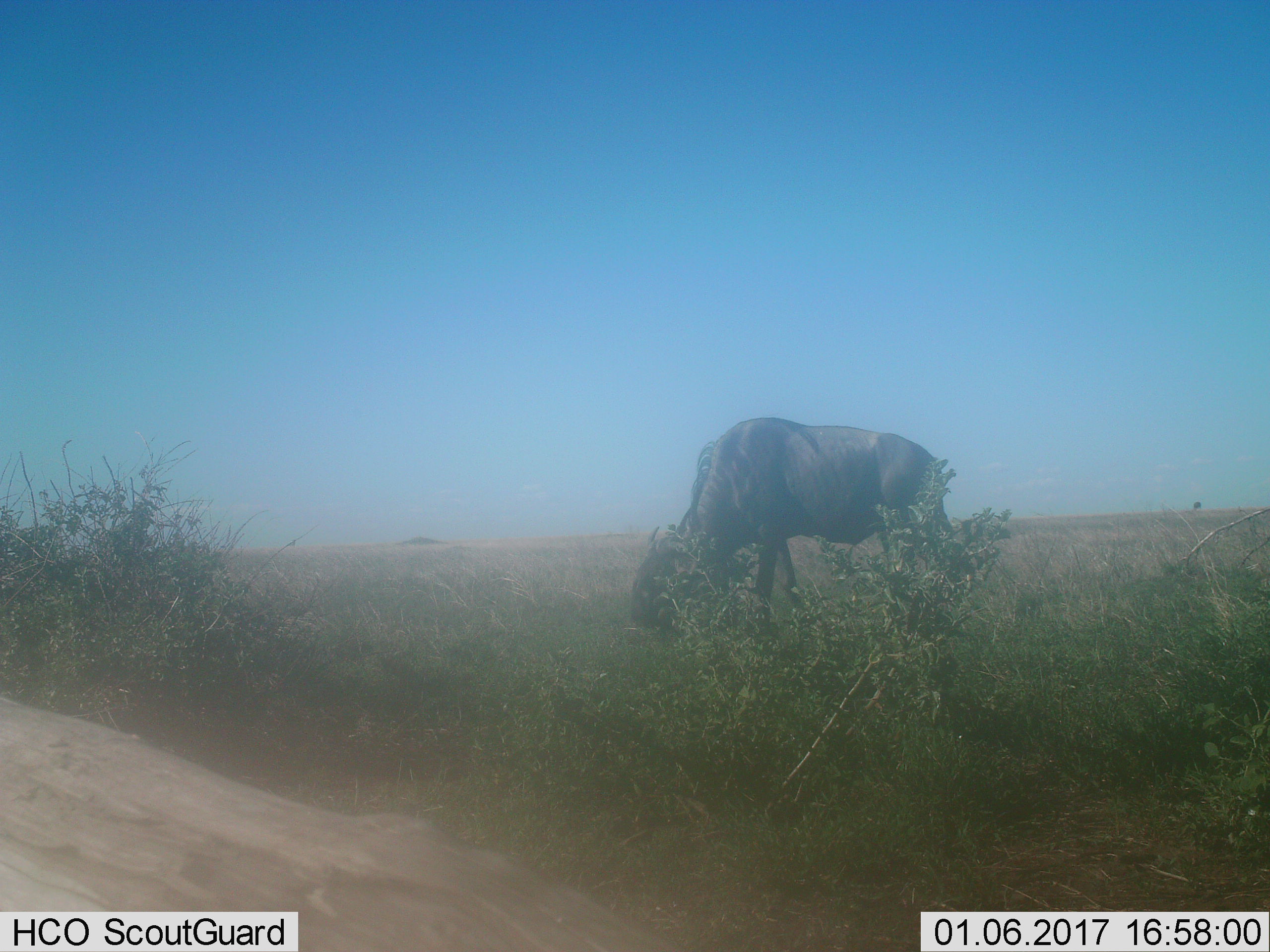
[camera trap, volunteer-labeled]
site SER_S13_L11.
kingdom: Animalia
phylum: Chordata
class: Mammalia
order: Artiodactyla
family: Bovidae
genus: Connochaetes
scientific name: Connochaetes taurinus taurinus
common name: blue wildebeest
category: wildebeestblue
Wildebeestblue (blue wildebeest) (Connochaetes taurinus taurinus), count 1. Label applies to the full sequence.